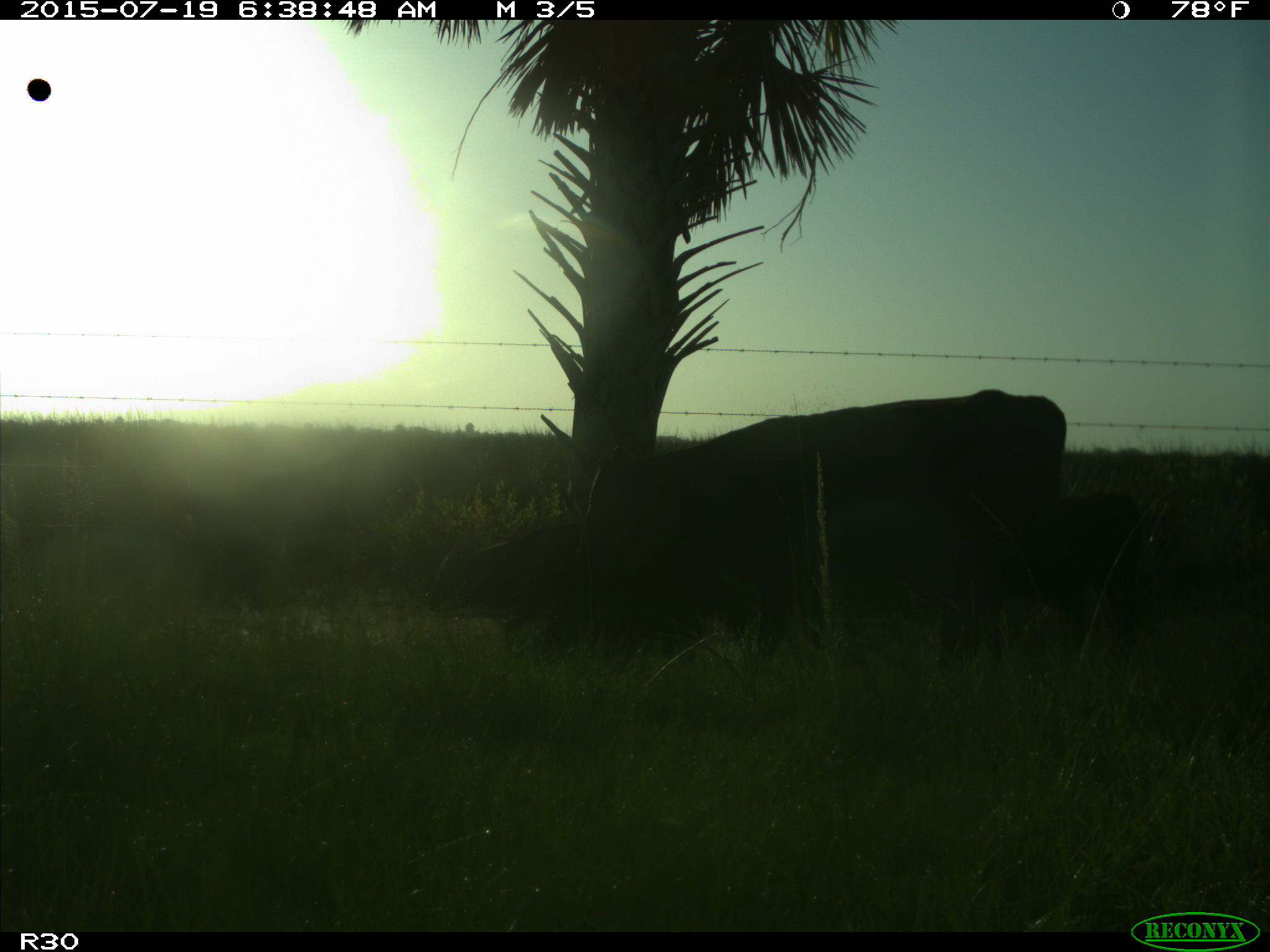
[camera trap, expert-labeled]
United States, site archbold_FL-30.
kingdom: Animalia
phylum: Chordata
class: Mammalia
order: Artiodactyla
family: Bovidae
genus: Bos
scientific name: Bos taurus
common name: domestic cow